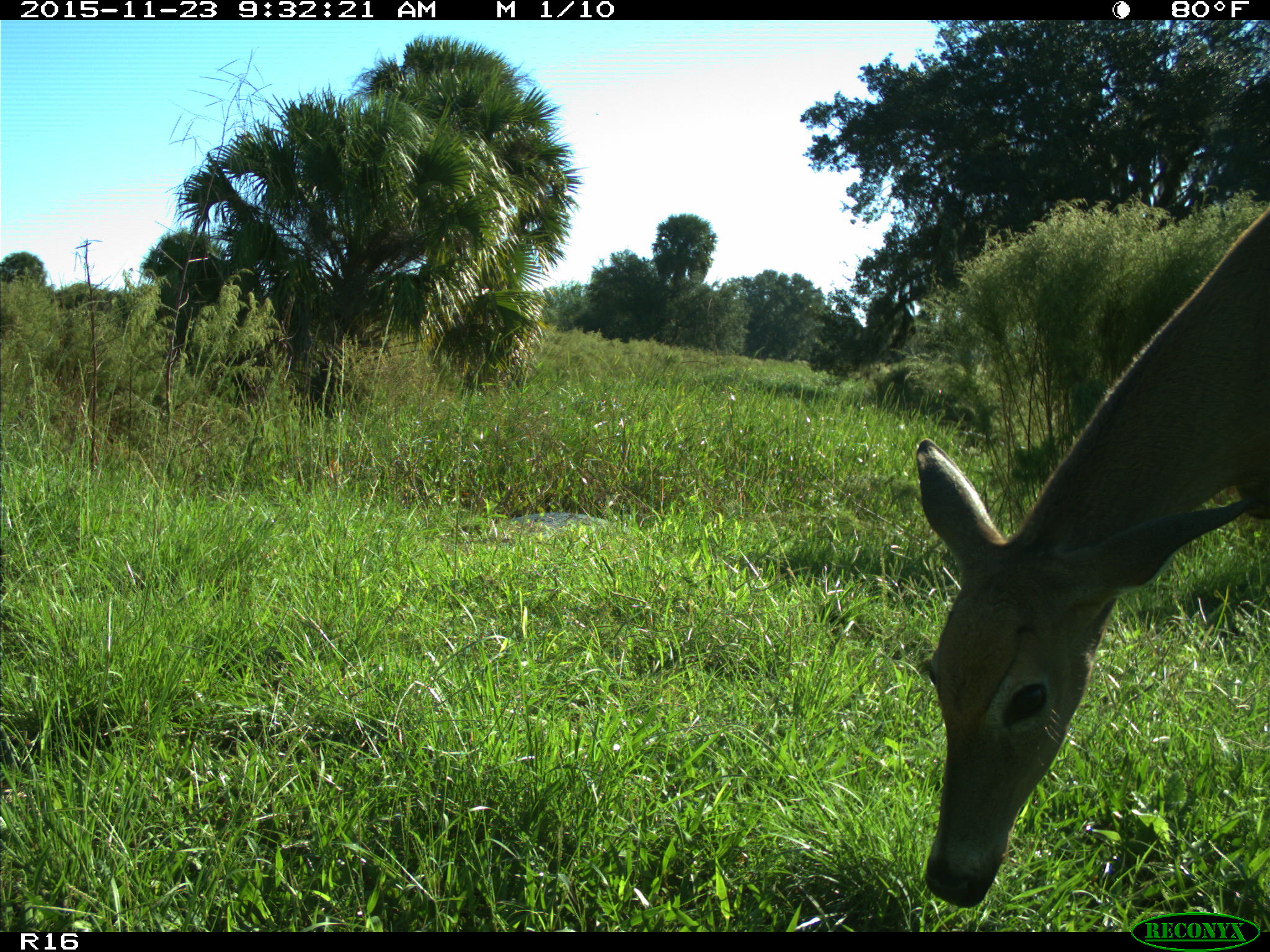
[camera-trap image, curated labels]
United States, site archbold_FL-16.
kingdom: Animalia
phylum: Chordata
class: Mammalia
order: Artiodactyla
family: Cervidae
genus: Odocoileus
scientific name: Odocoileus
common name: deer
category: unidentified deer